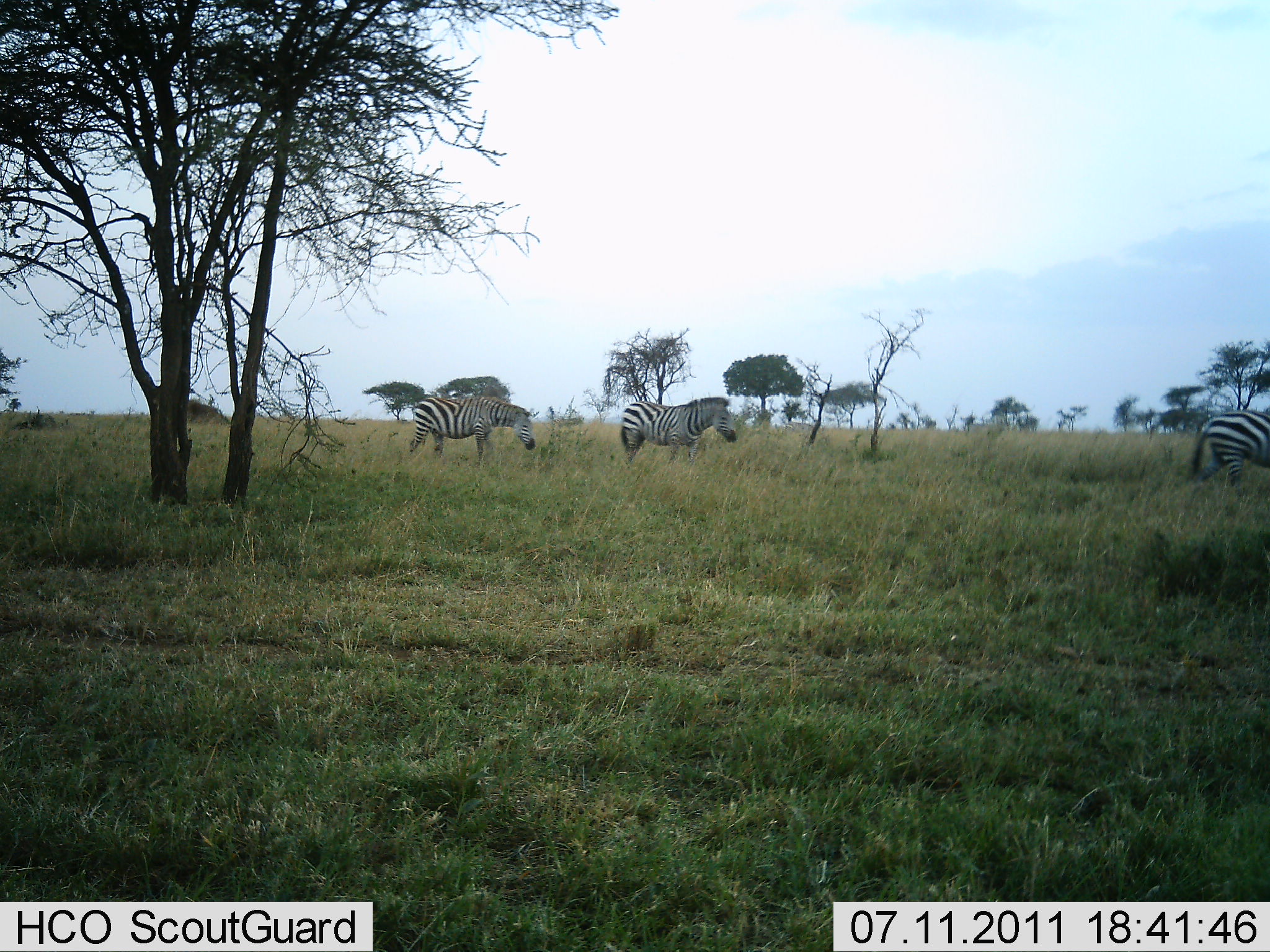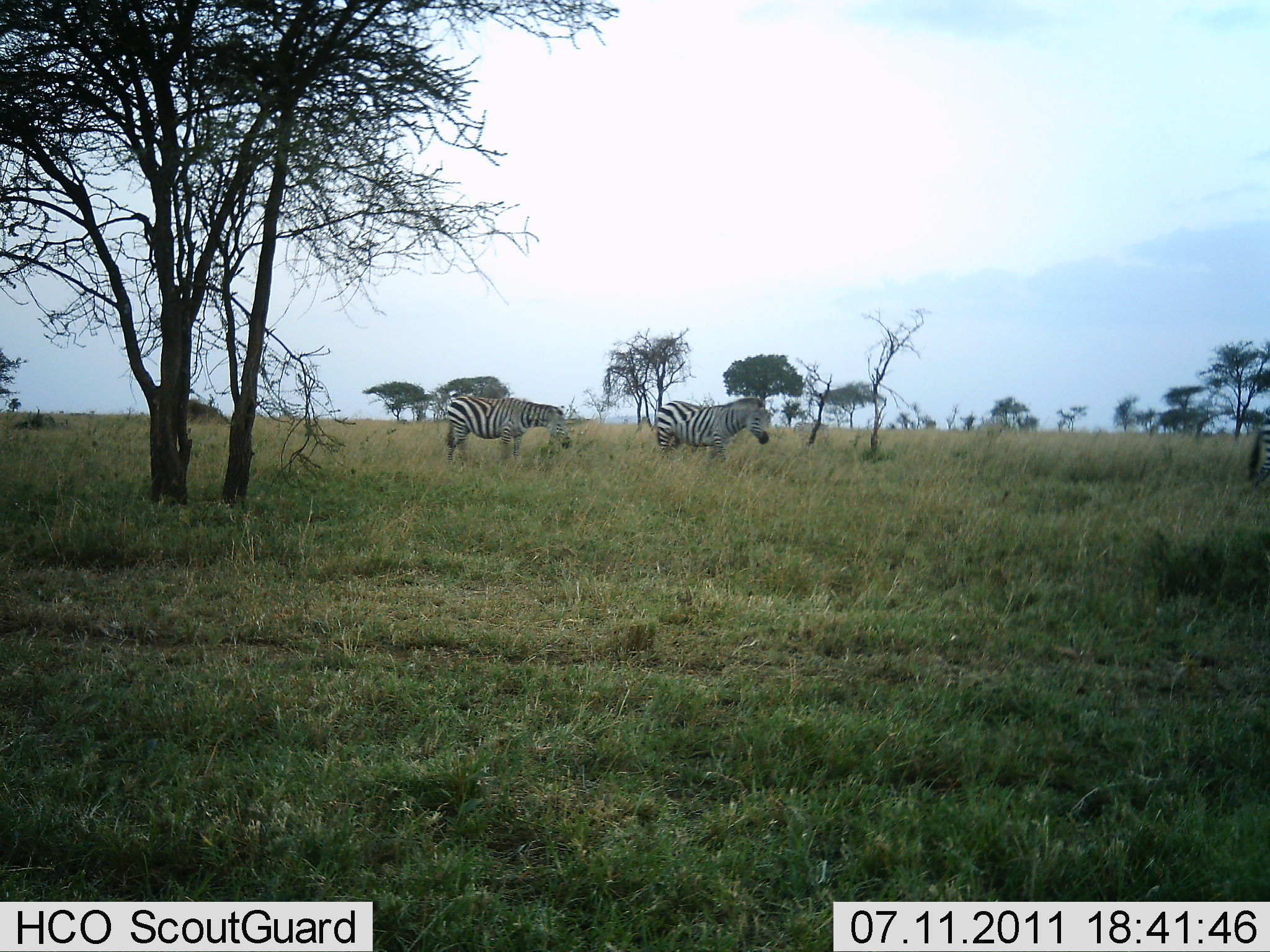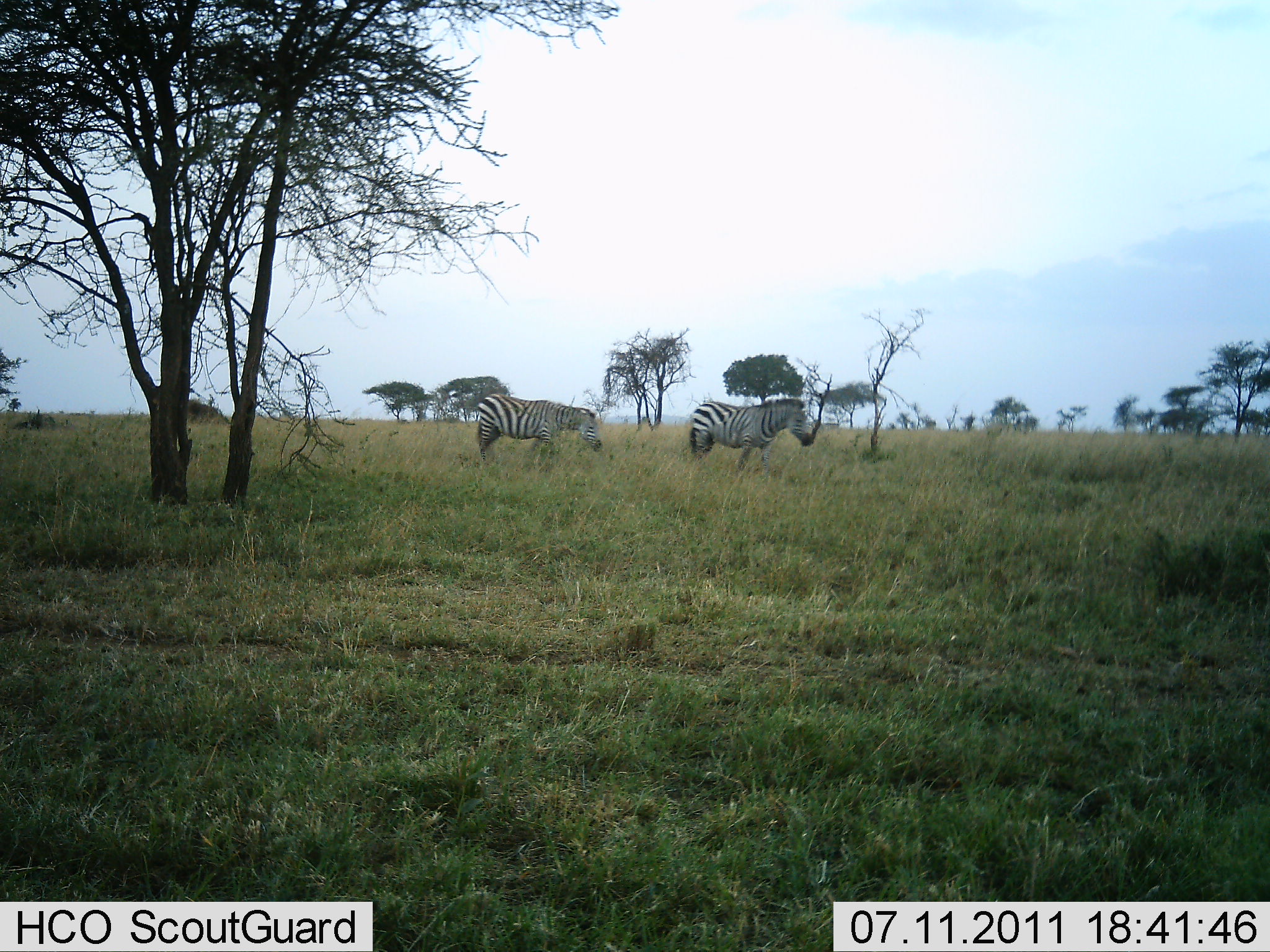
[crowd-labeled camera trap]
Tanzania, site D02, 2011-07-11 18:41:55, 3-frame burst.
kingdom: Animalia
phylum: Chordata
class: Mammalia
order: Perissodactyla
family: Equidae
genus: Equus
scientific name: Equus quagga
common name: plains zebra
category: zebra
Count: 3.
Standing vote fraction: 17%.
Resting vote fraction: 0%.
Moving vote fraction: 100%.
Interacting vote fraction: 0%.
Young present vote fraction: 0%.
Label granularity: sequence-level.